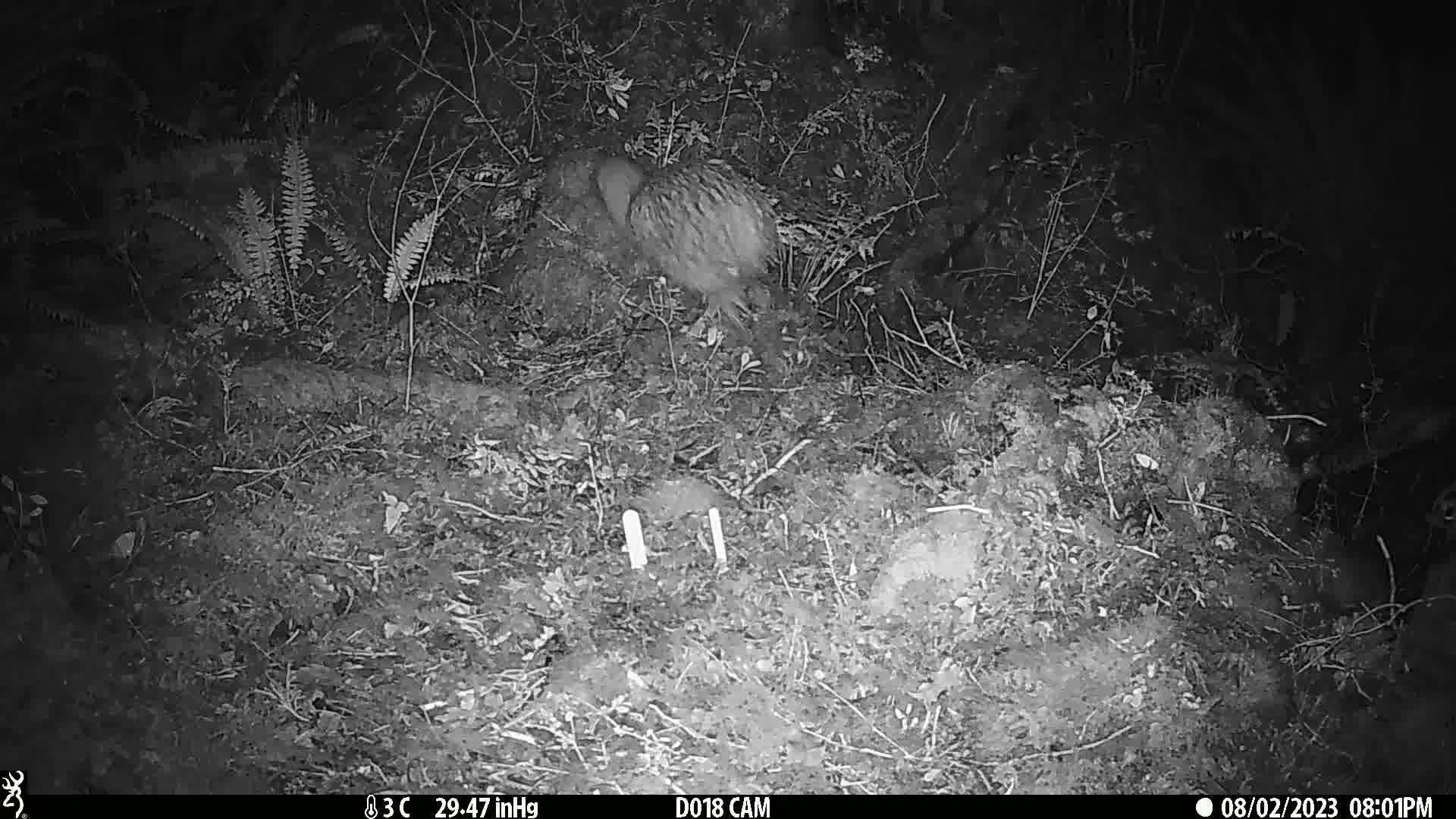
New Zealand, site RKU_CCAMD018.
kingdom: Animalia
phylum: Chordata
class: Aves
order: Apterygiformes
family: Apterygidae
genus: Apteryx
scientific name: Apteryx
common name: kiwi